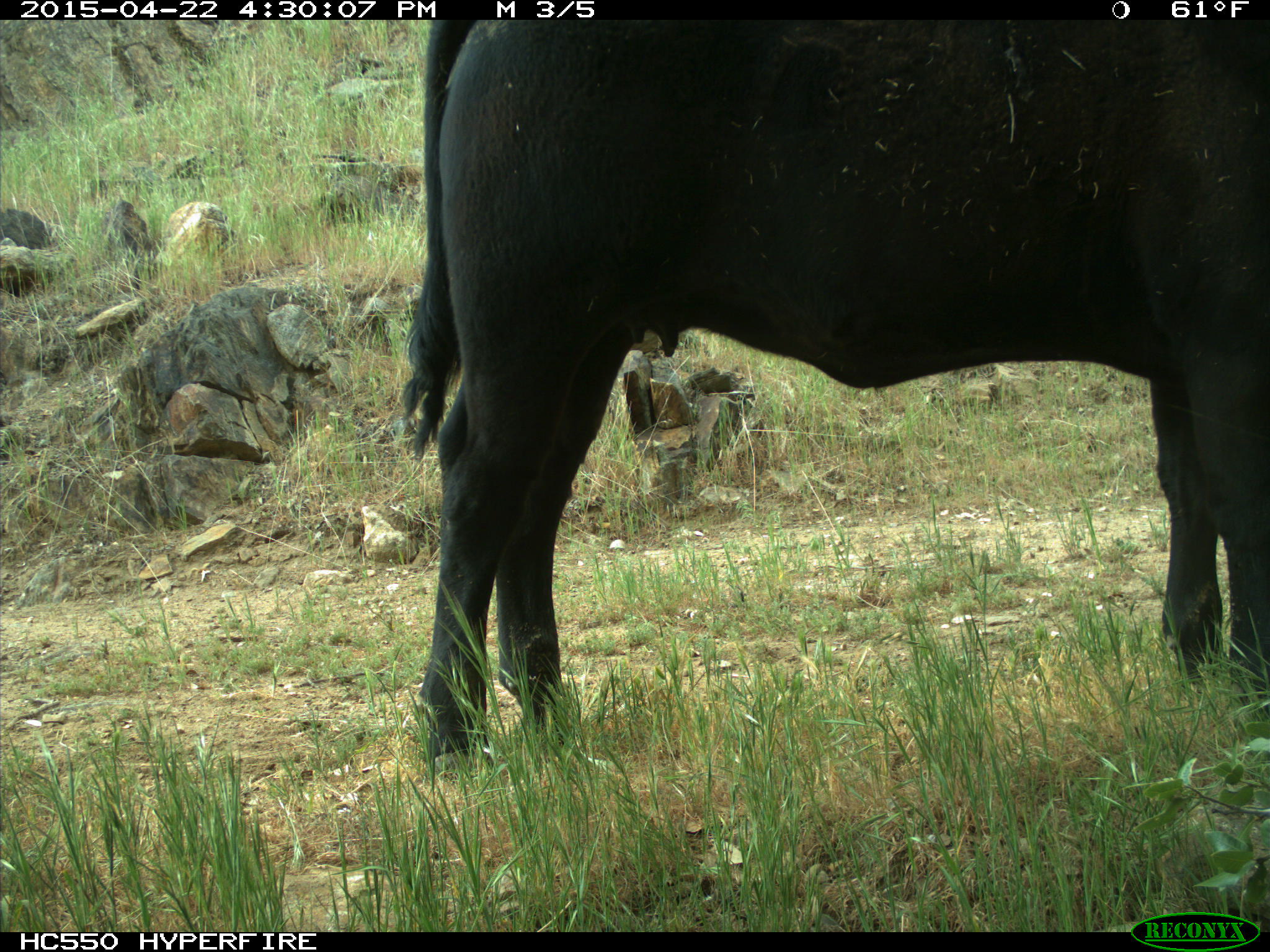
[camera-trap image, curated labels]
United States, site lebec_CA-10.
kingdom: Animalia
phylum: Chordata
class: Mammalia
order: Artiodactyla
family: Bovidae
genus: Bos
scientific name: Bos taurus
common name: domestic cow